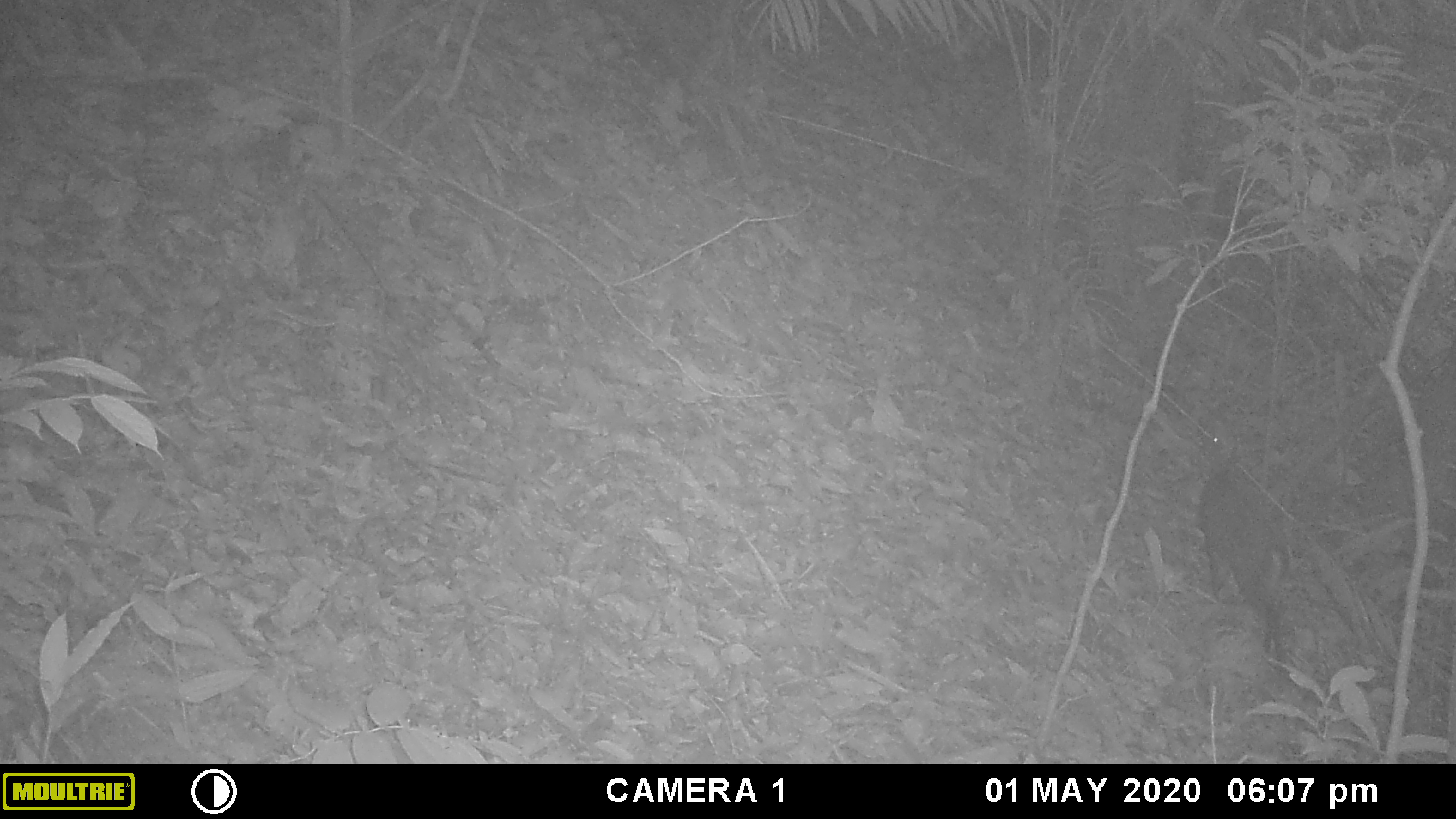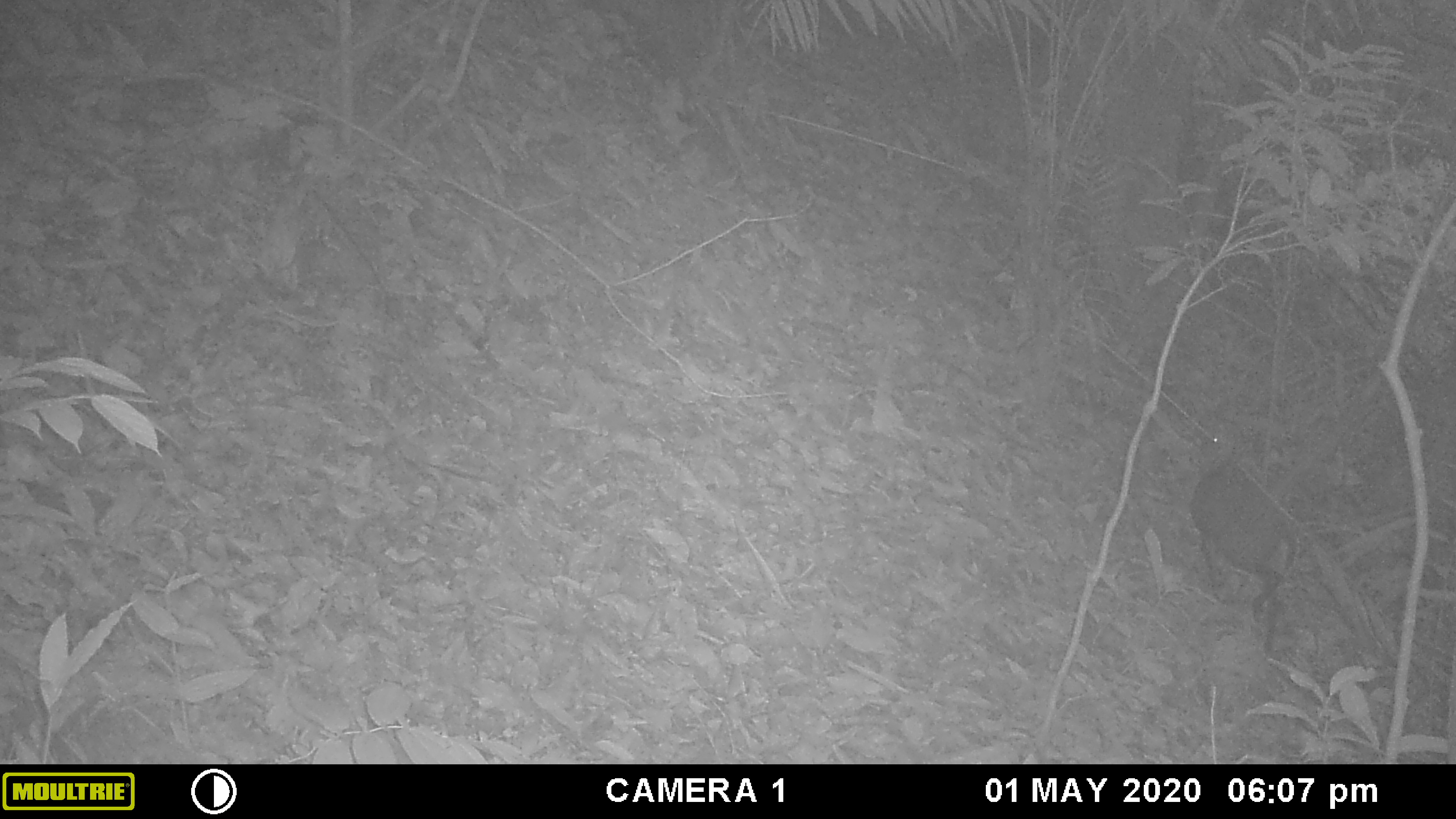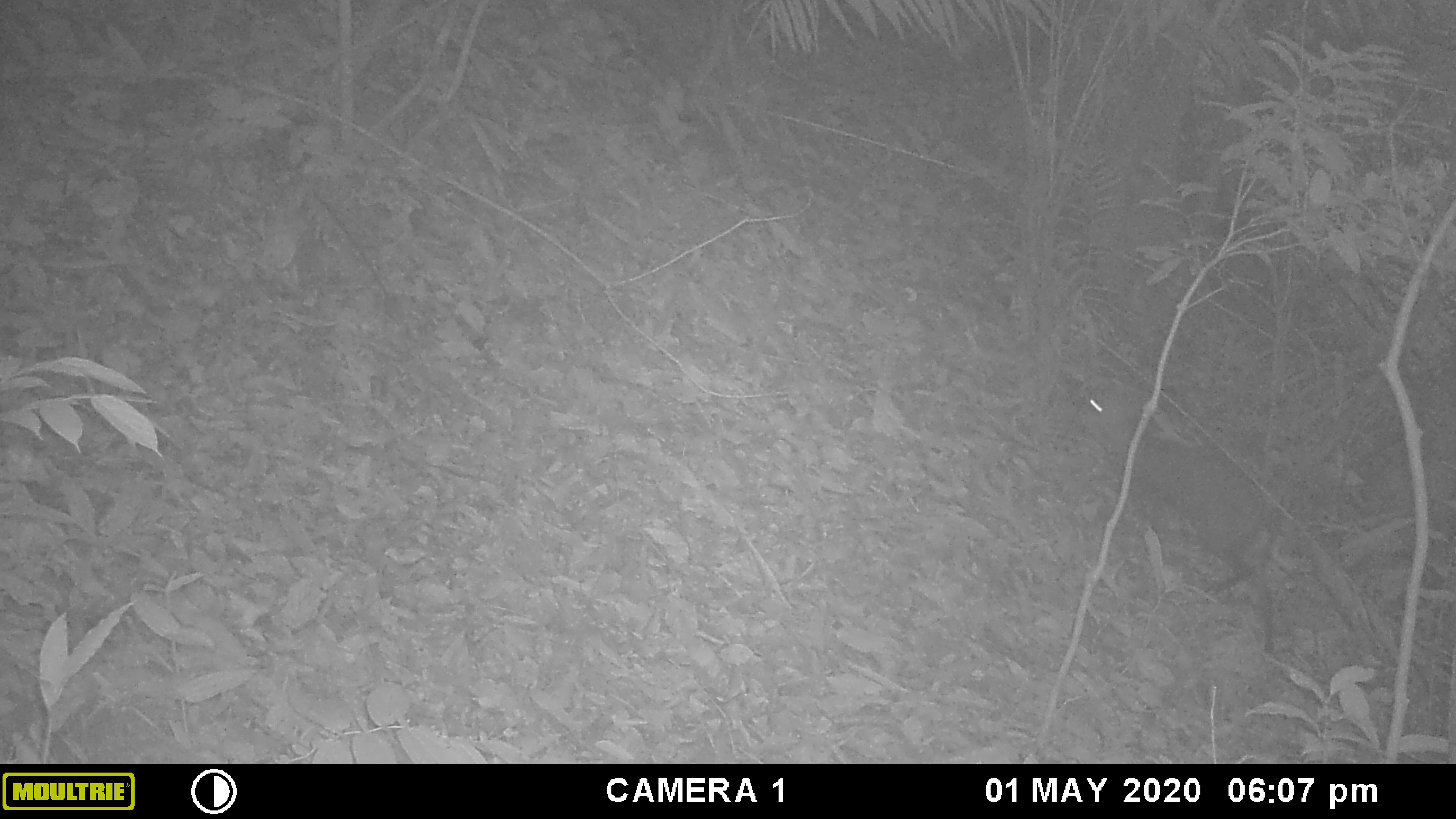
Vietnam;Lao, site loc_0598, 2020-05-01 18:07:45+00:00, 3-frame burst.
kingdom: Animalia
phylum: Chordata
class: Mammalia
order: Artiodactyla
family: Cervidae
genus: Muntiacus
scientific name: Muntiacus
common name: muntjacs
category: unidentified muntjac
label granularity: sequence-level